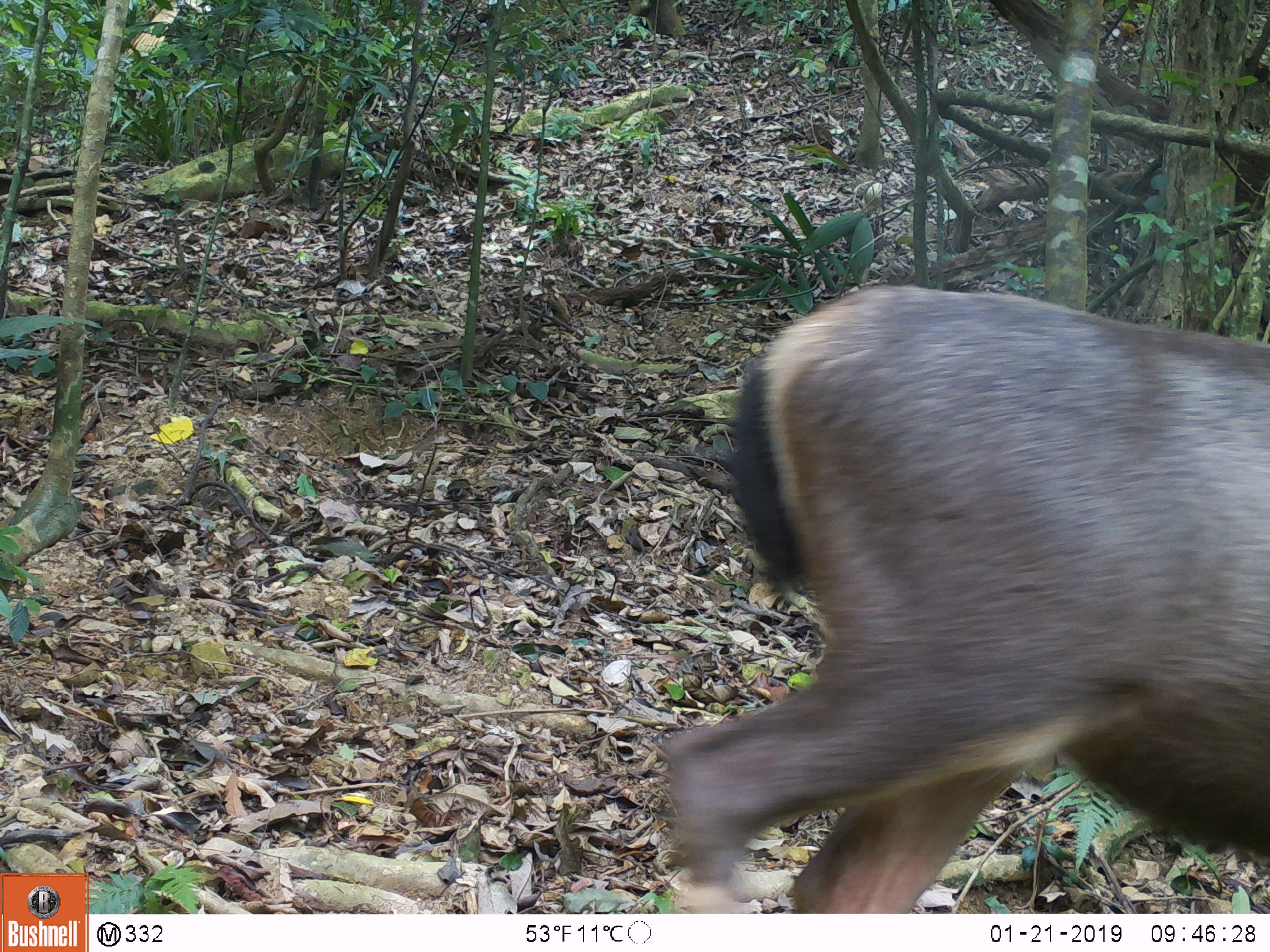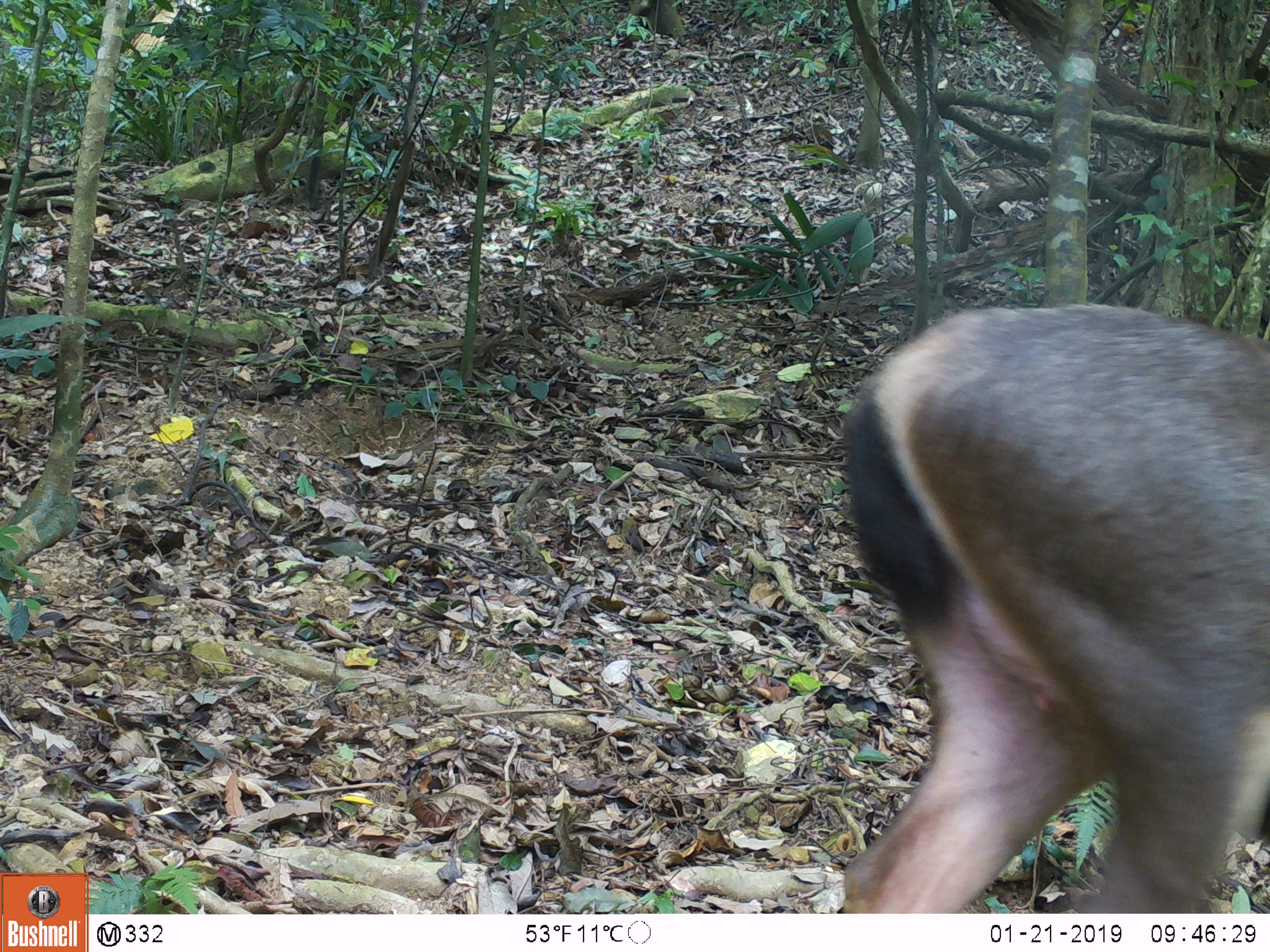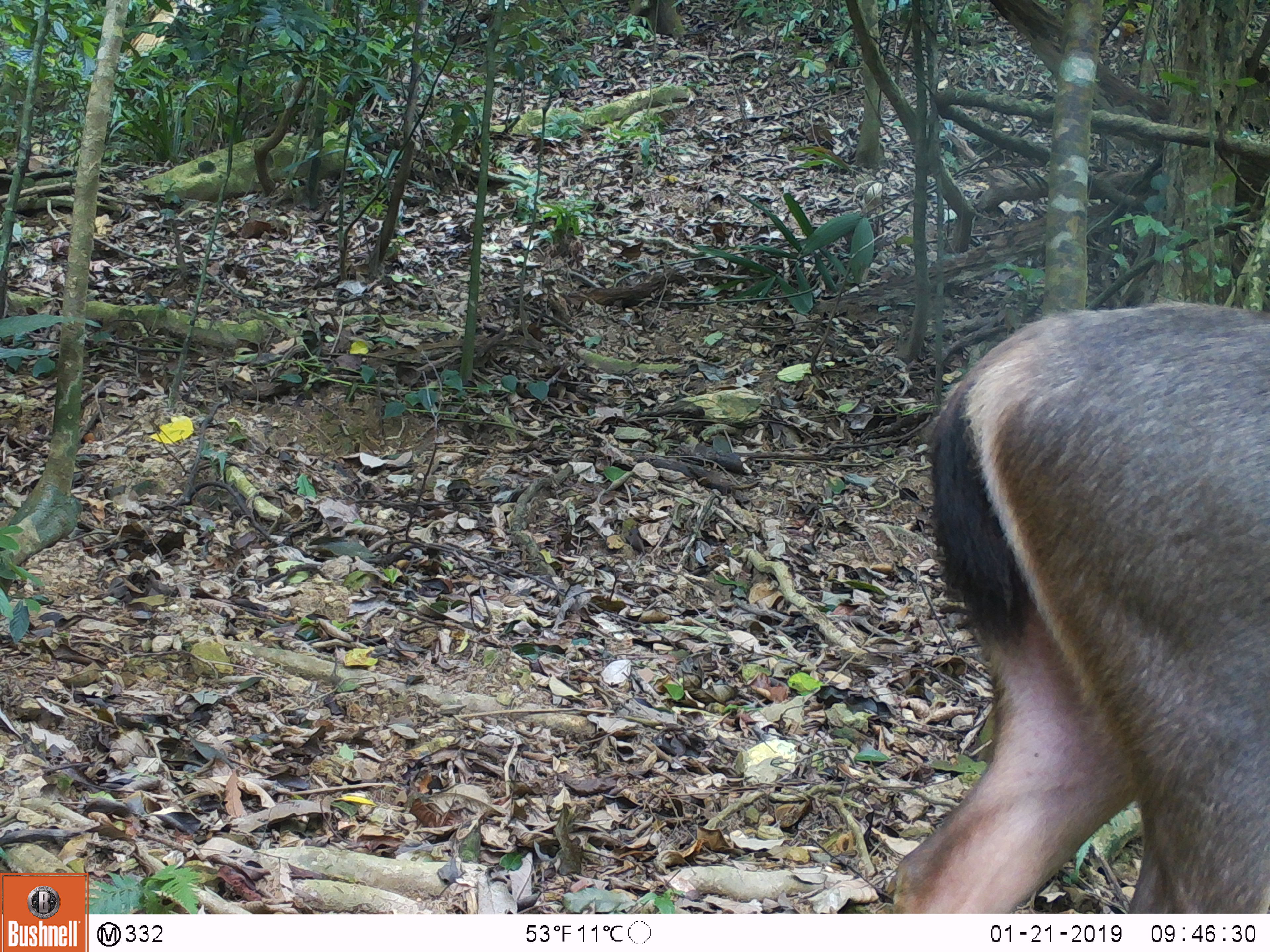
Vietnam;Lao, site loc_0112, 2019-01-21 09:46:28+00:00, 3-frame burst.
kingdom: Animalia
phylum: Chordata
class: Mammalia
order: Artiodactyla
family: Cervidae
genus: Rusa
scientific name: Rusa unicolor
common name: sambar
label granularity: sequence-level